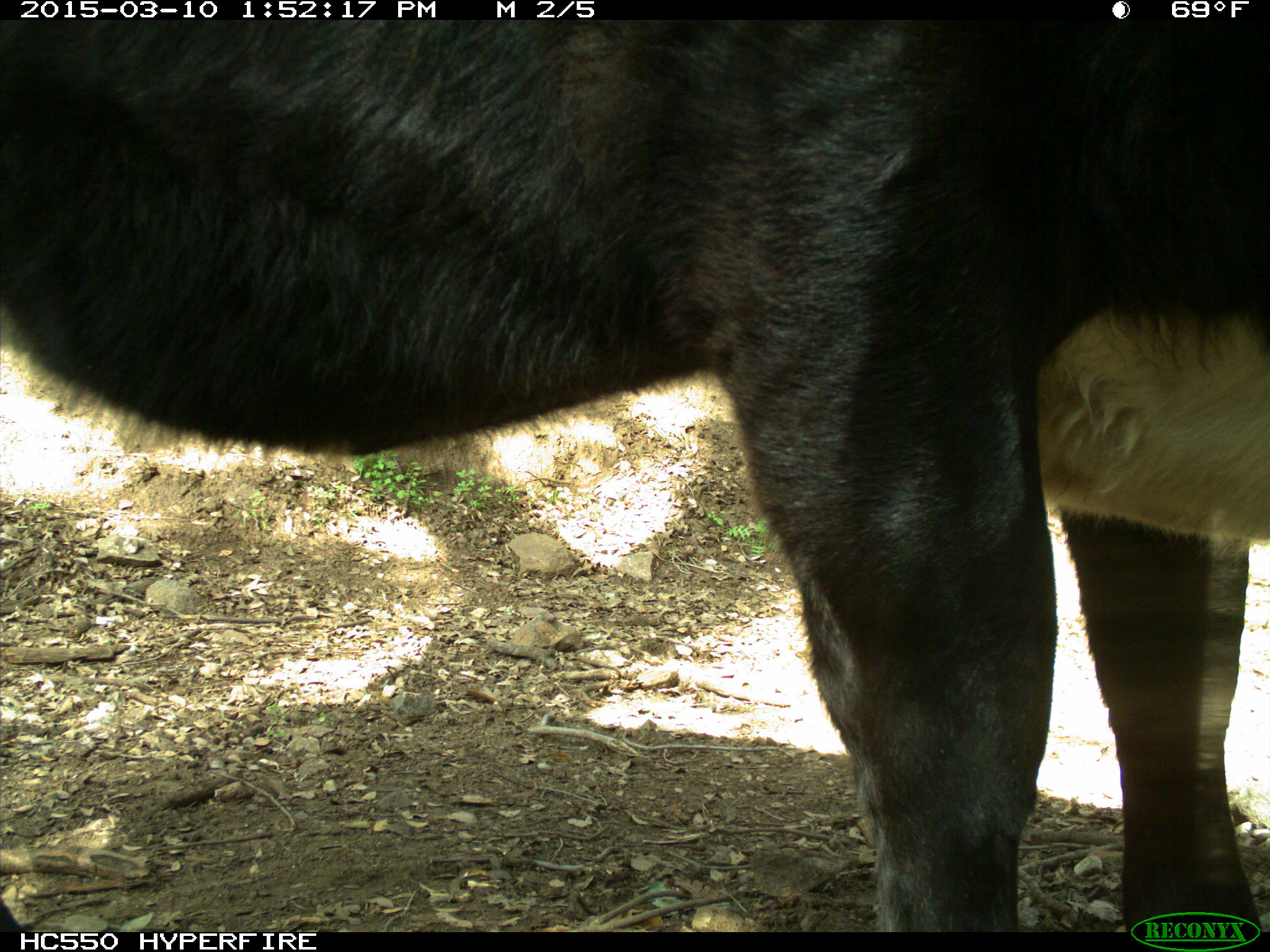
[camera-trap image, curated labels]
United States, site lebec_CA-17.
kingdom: Animalia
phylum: Chordata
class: Mammalia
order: Artiodactyla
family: Bovidae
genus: Bos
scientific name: Bos taurus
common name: domestic cow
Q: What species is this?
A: Bos taurus (domestic cow).